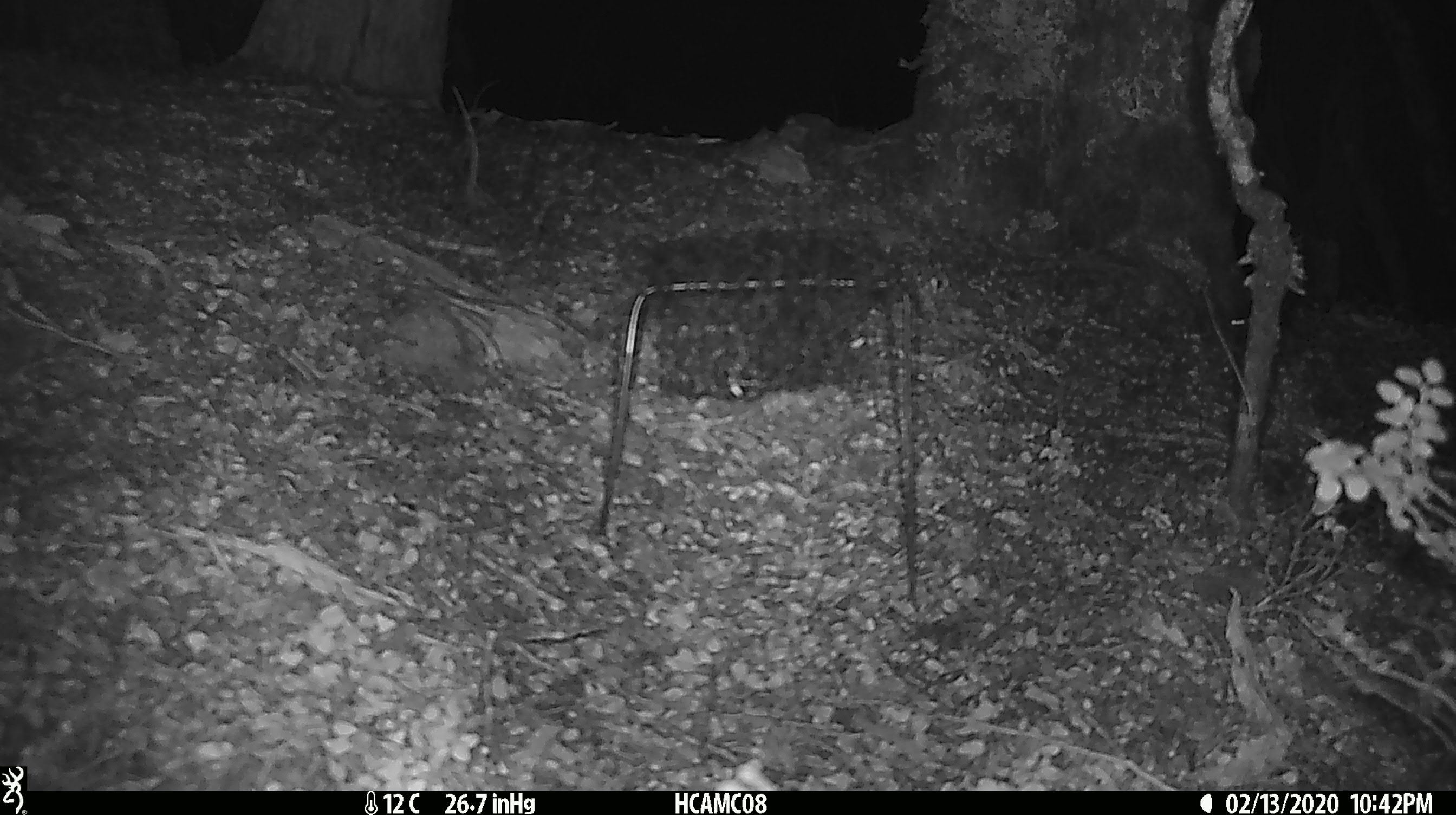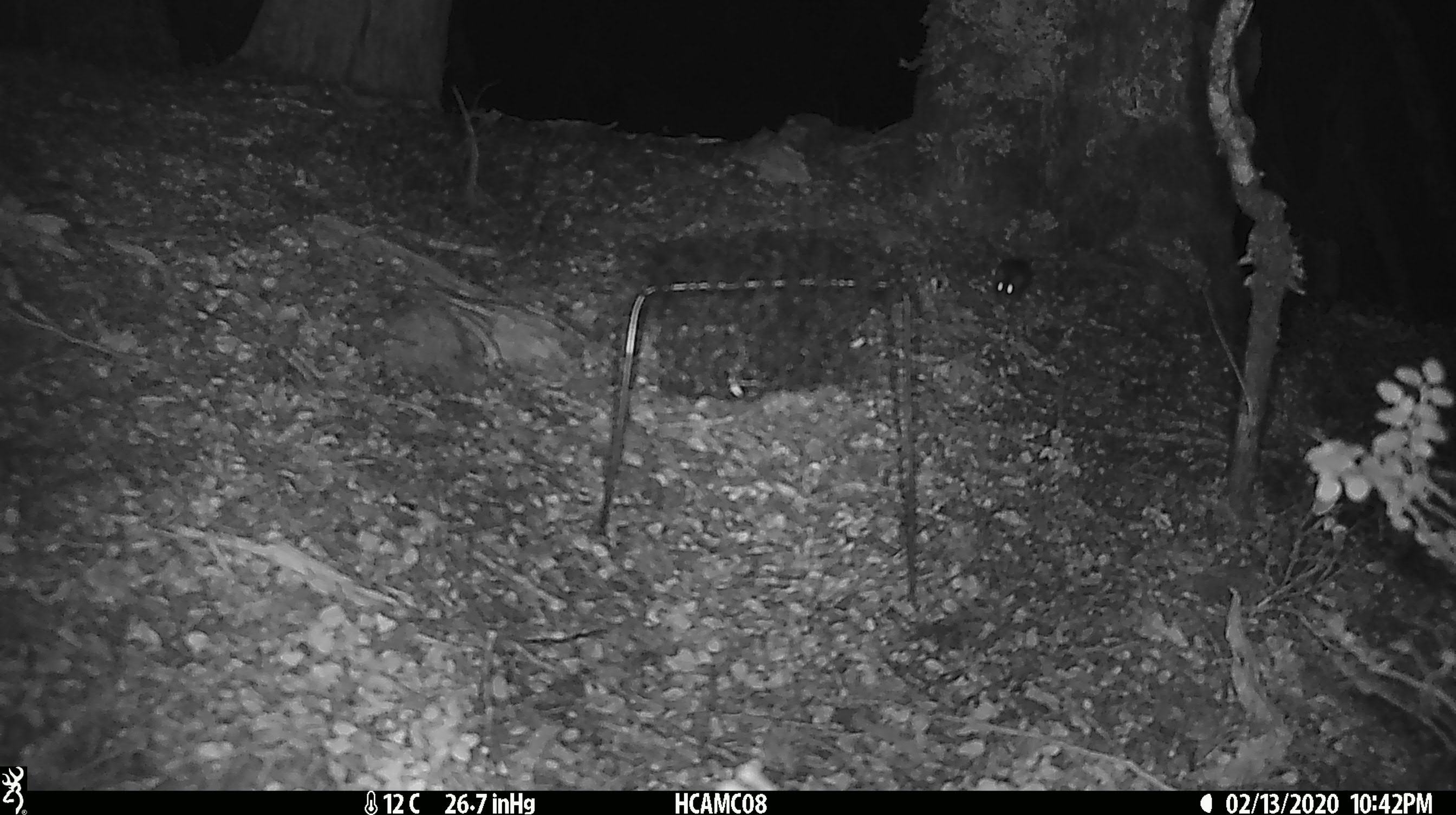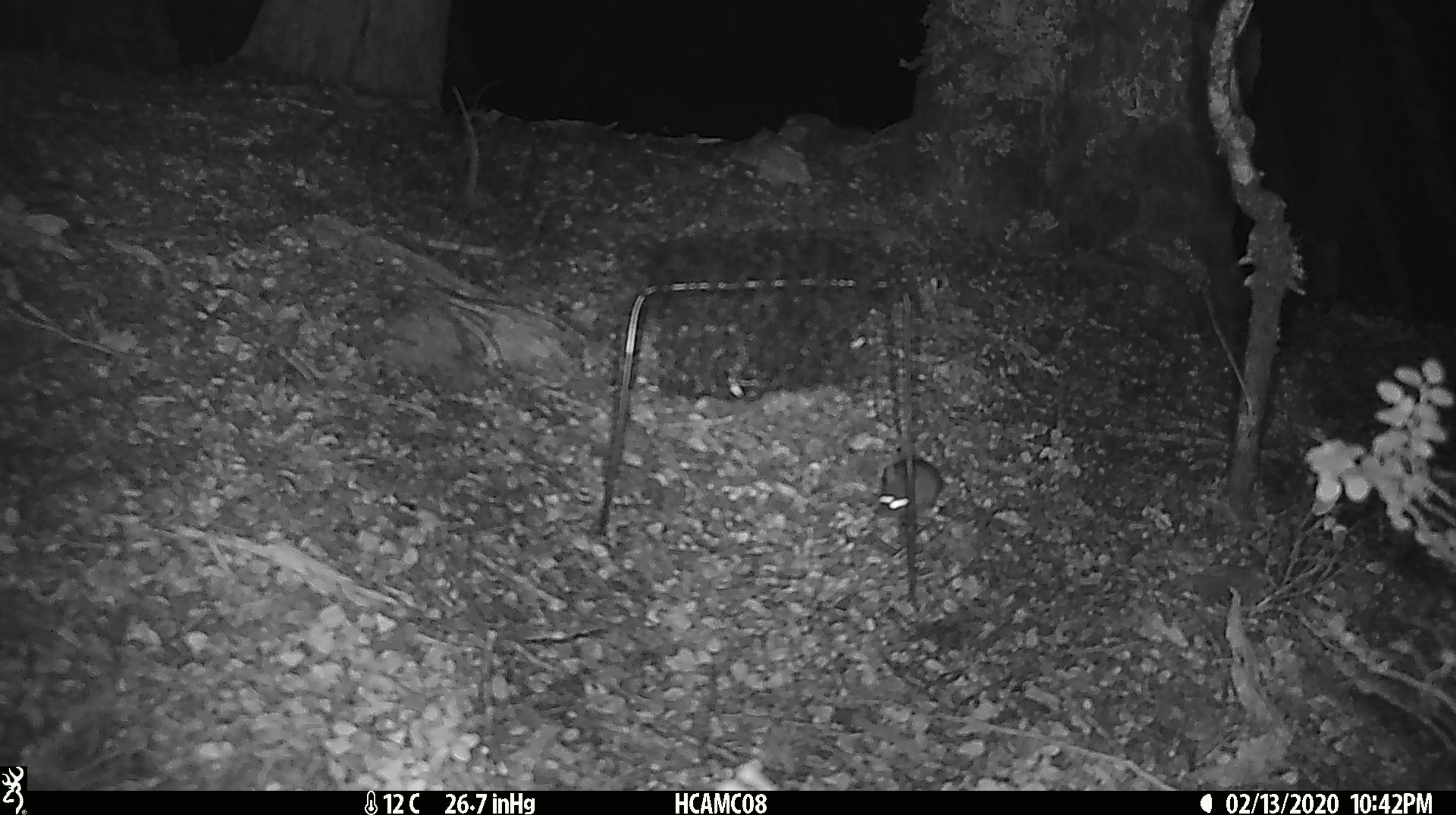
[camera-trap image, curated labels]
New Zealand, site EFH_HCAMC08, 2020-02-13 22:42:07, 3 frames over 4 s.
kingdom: Animalia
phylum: Chordata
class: Mammalia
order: Rodentia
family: Muridae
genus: Mus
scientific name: Mus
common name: mouse